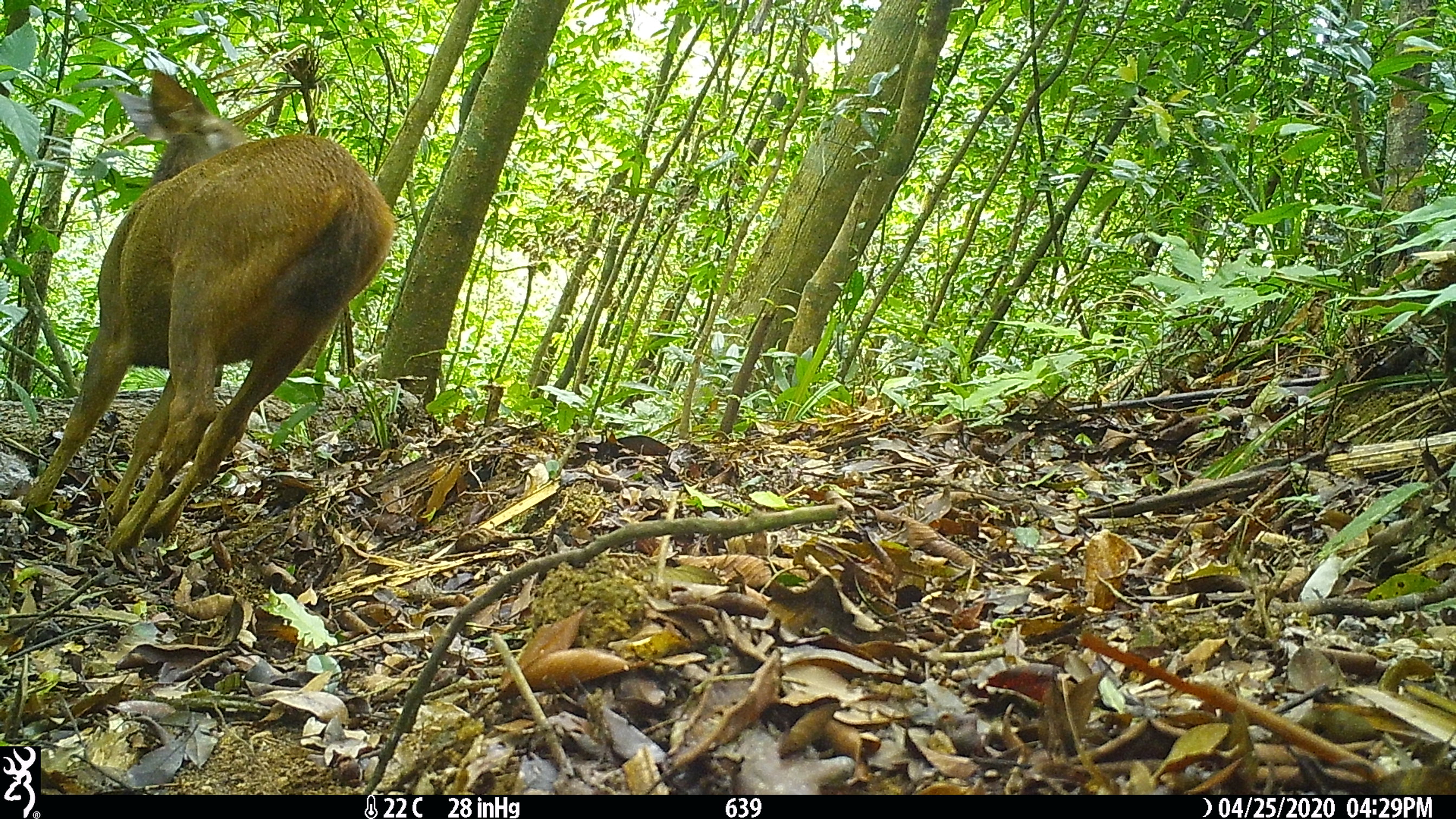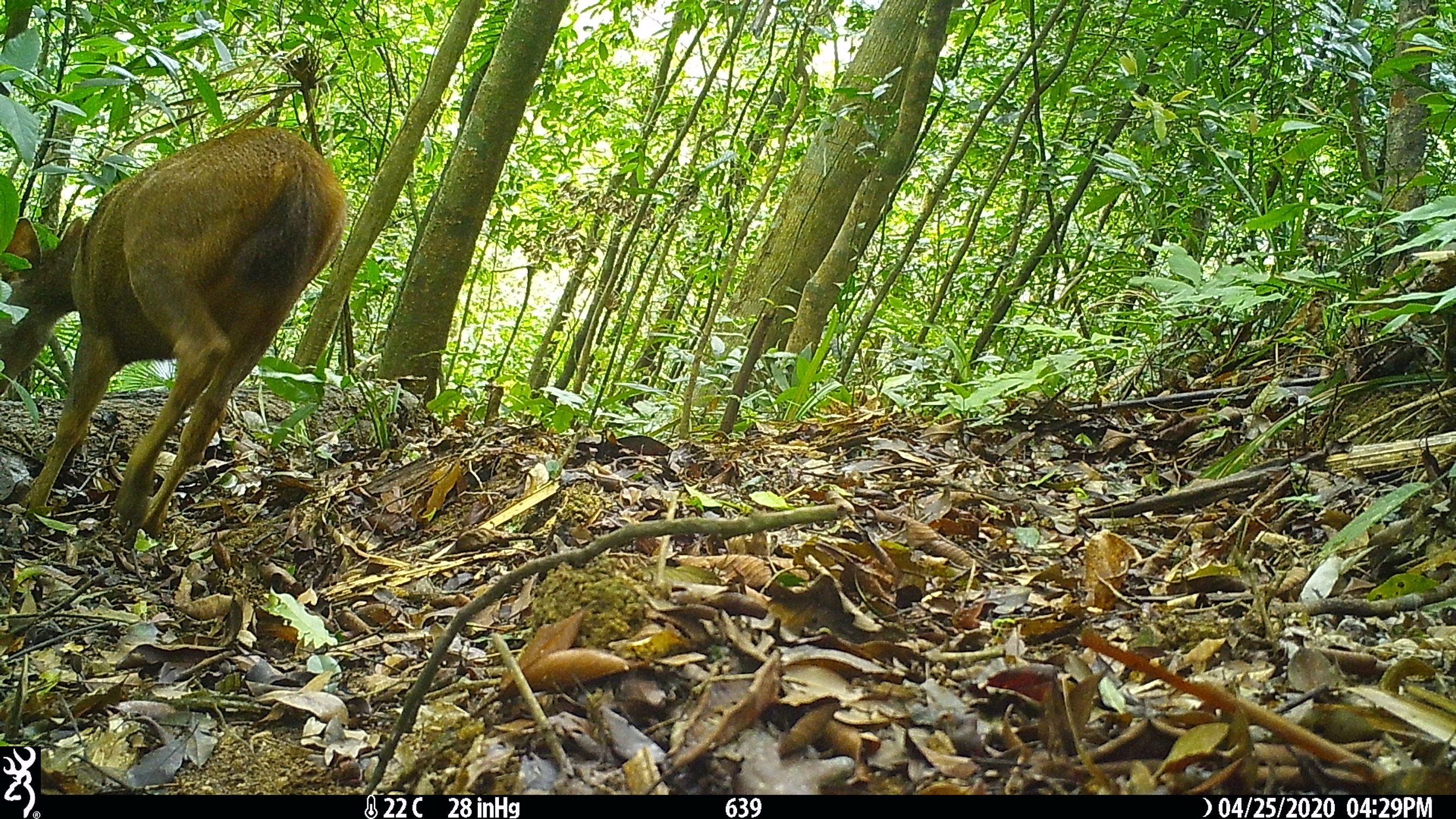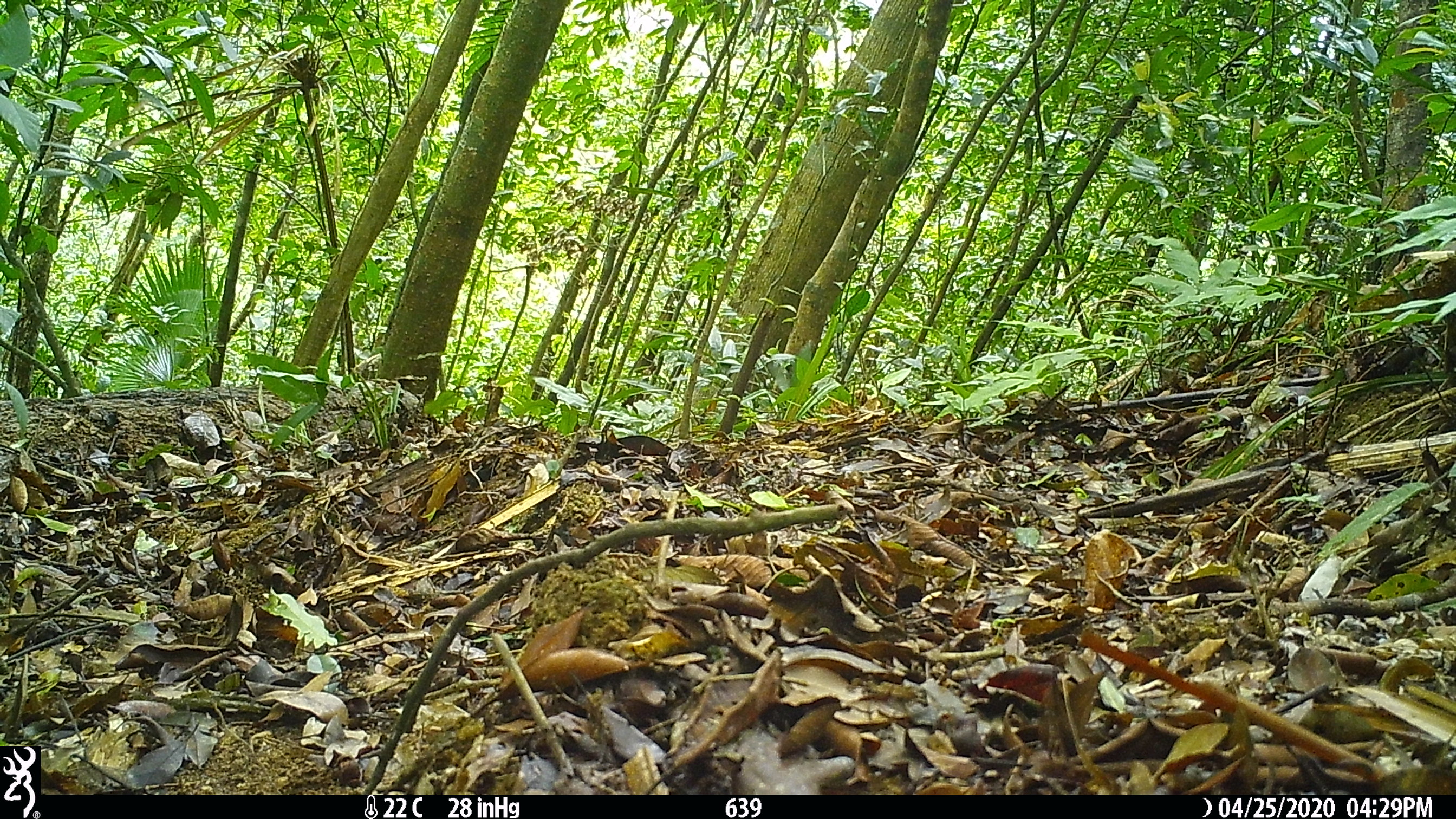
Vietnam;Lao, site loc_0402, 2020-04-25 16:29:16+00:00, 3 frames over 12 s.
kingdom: Animalia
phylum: Chordata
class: Mammalia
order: Artiodactyla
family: Cervidae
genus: Rusa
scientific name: Rusa unicolor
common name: sambar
Sambar (Rusa unicolor). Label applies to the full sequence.